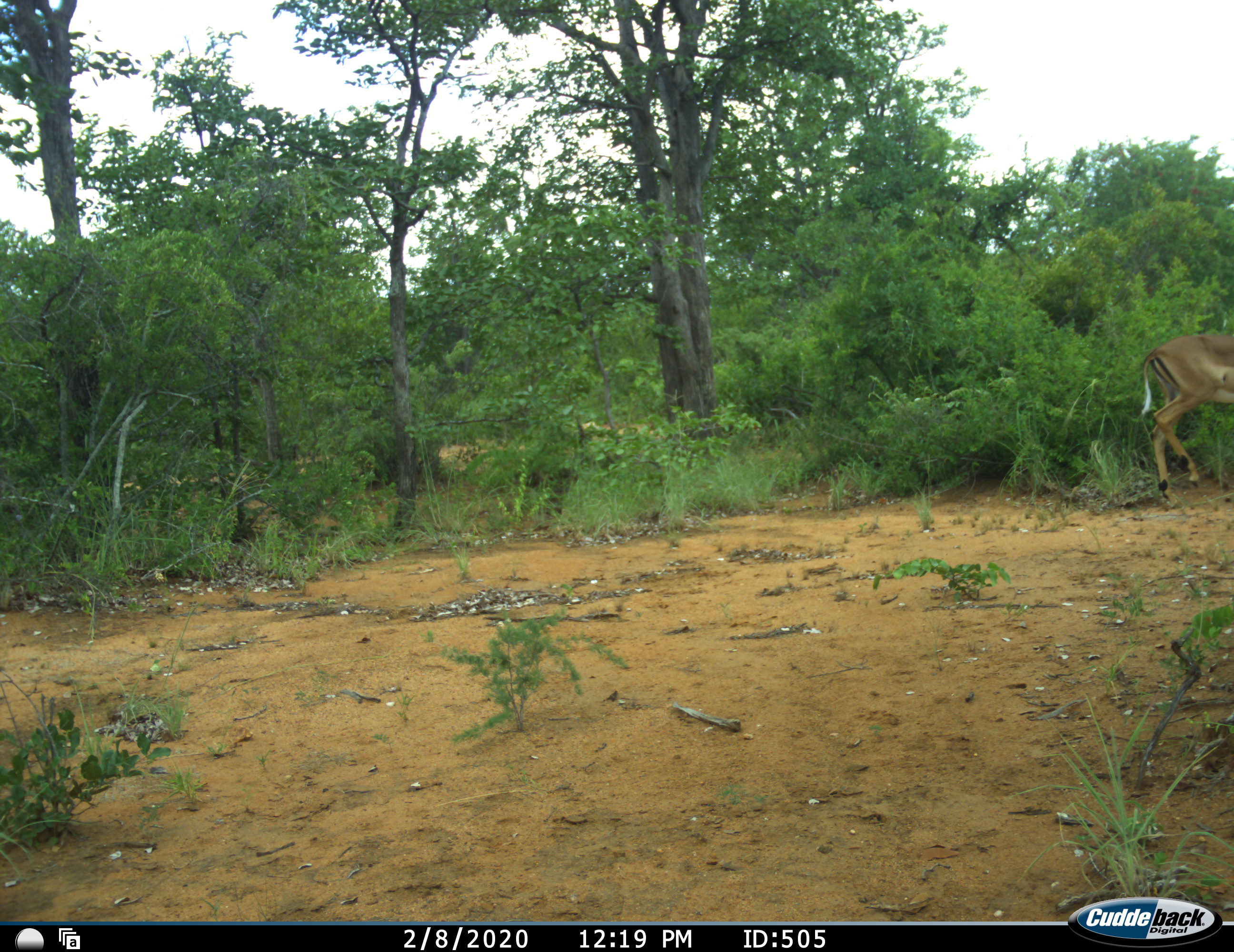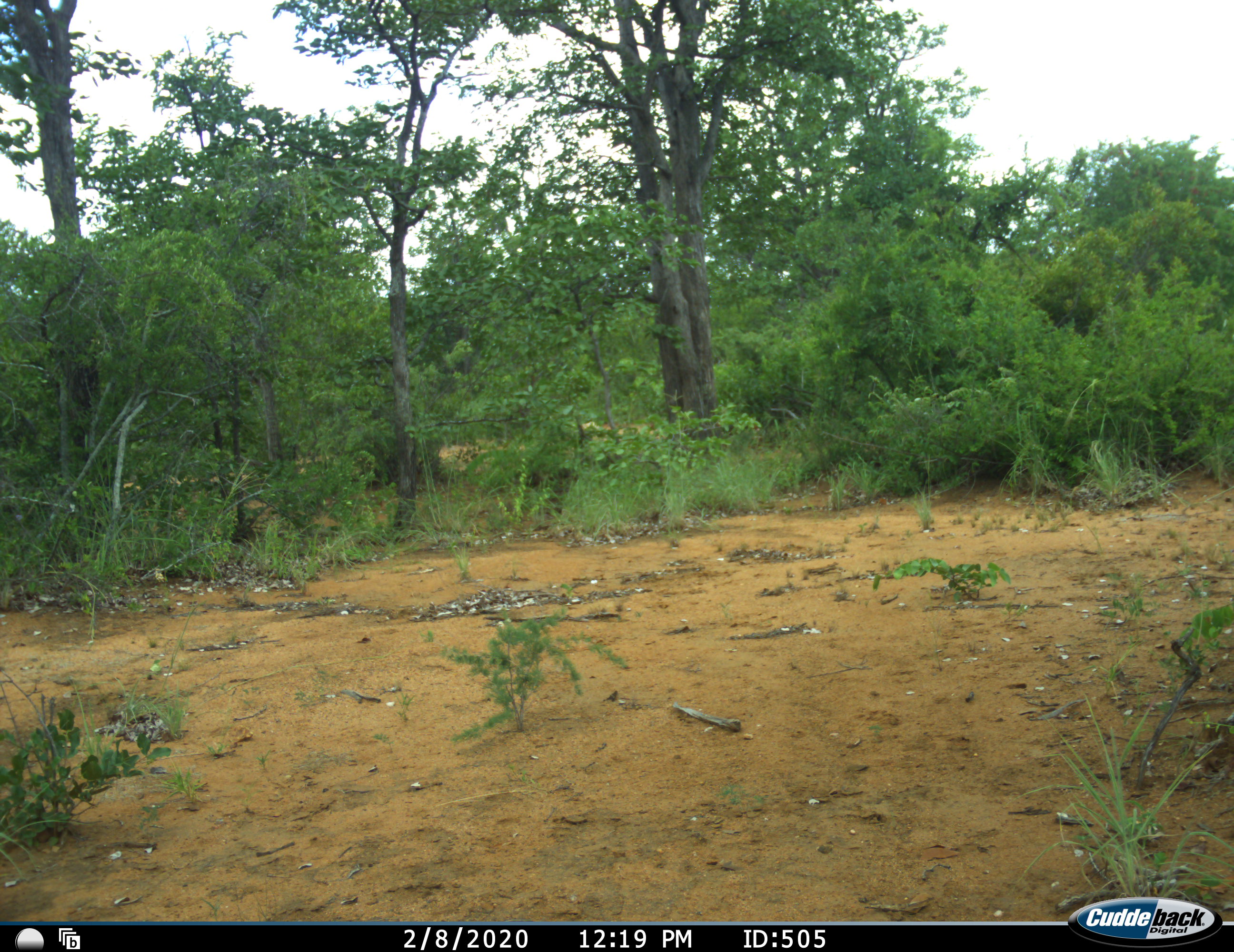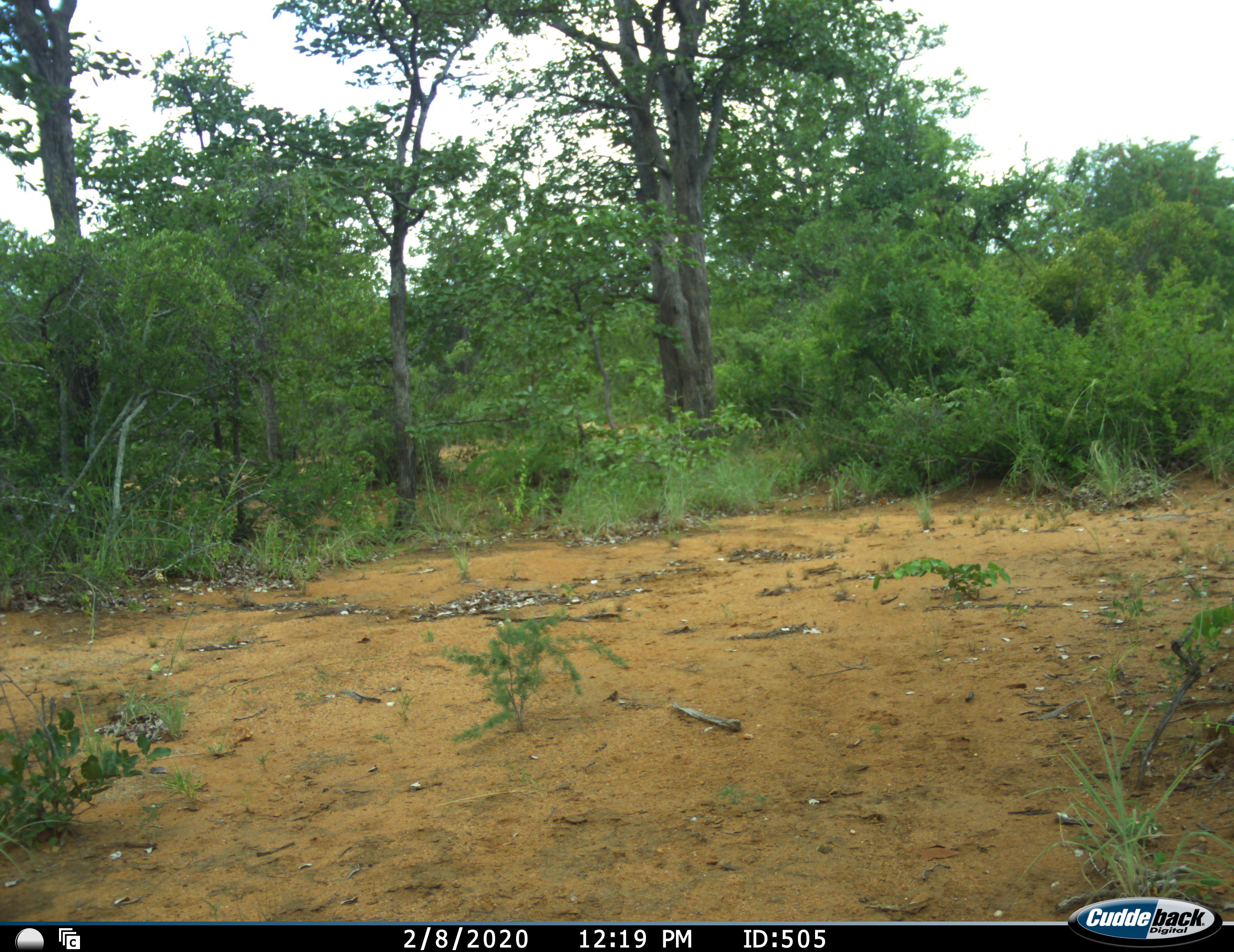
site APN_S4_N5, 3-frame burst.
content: unidentified animal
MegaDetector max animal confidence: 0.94